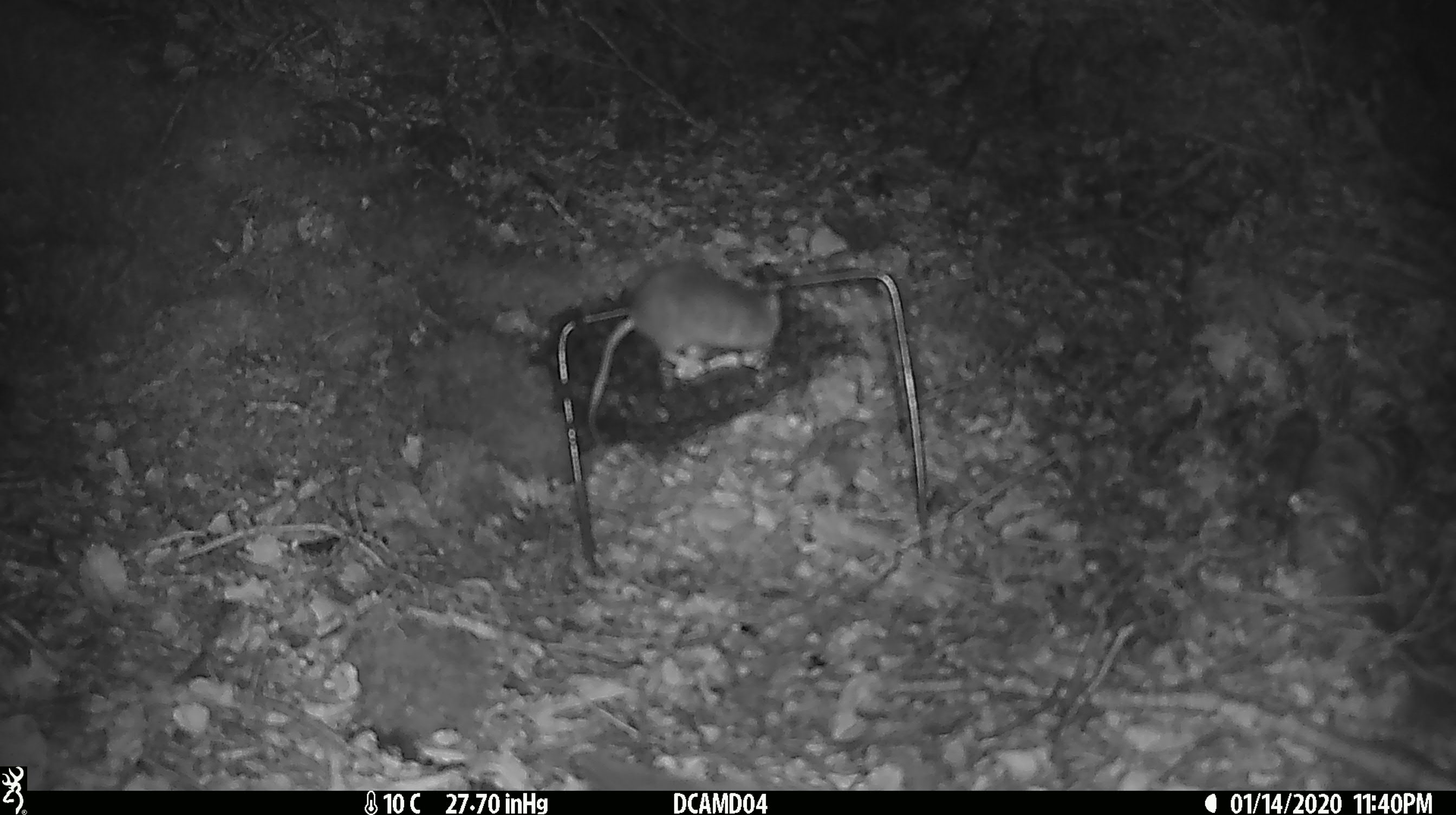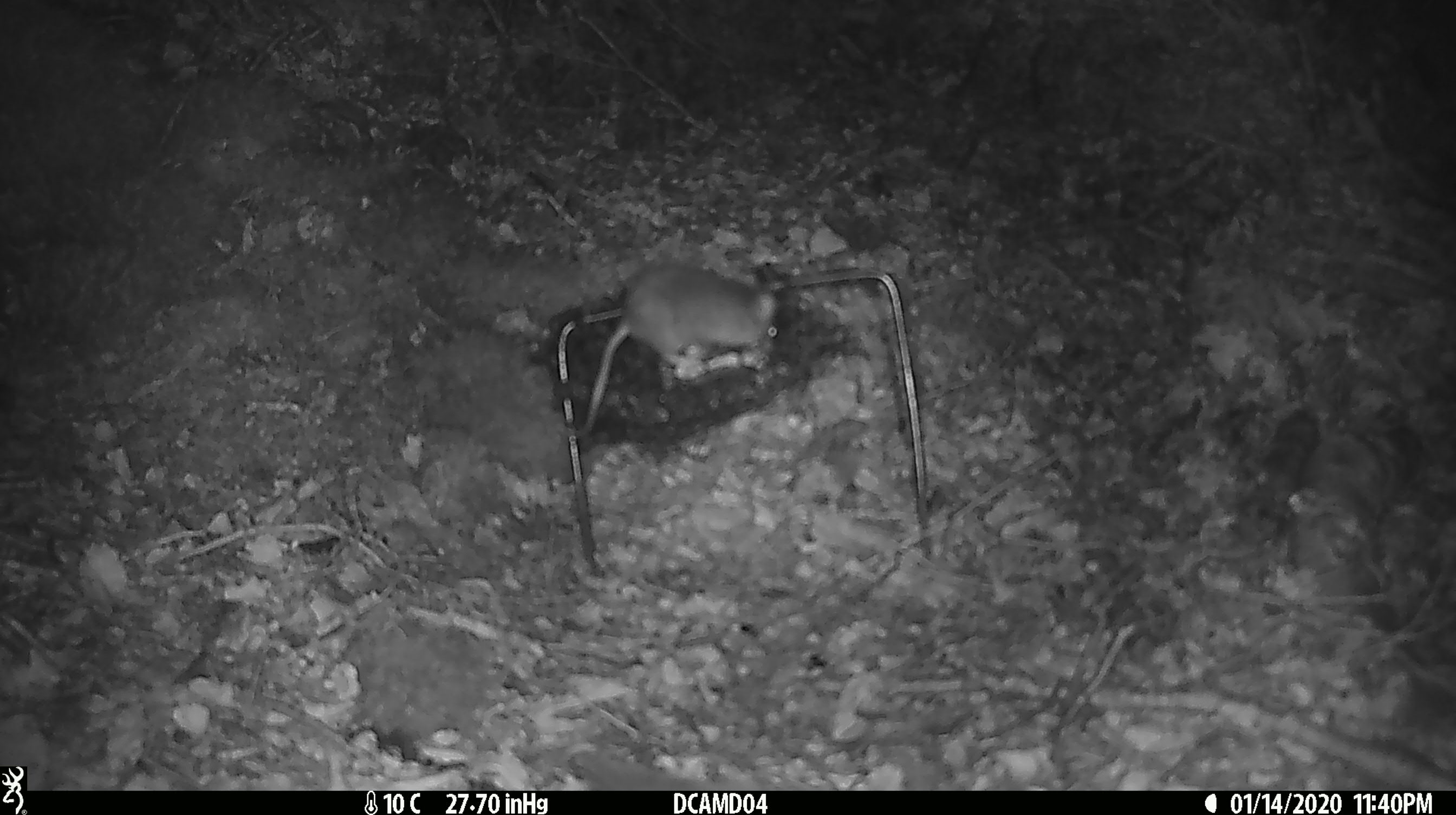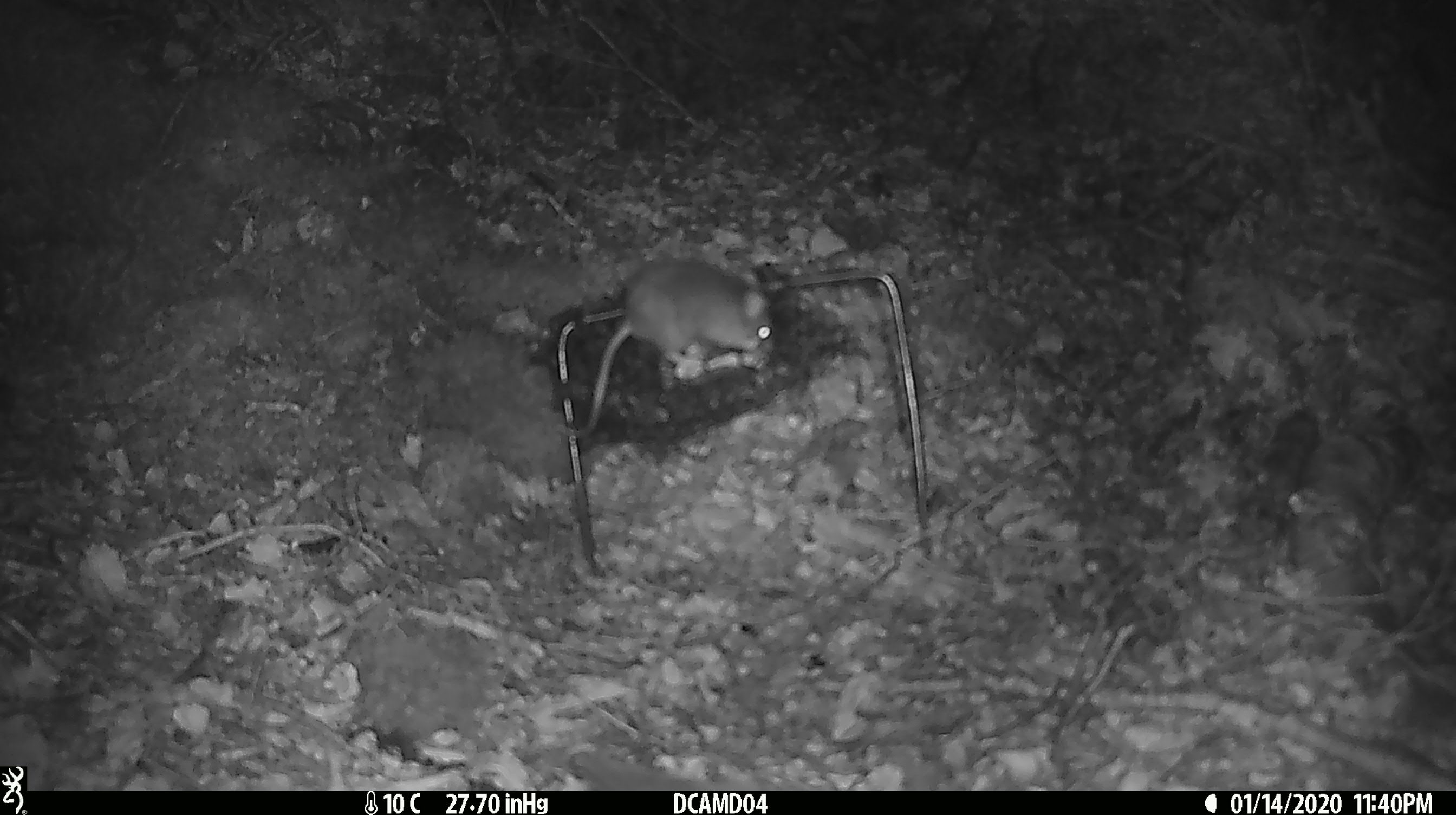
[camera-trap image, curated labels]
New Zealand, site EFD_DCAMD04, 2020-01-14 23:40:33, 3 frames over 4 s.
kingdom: Animalia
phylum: Chordata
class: Mammalia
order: Rodentia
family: Muridae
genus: Mus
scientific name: Mus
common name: mouse